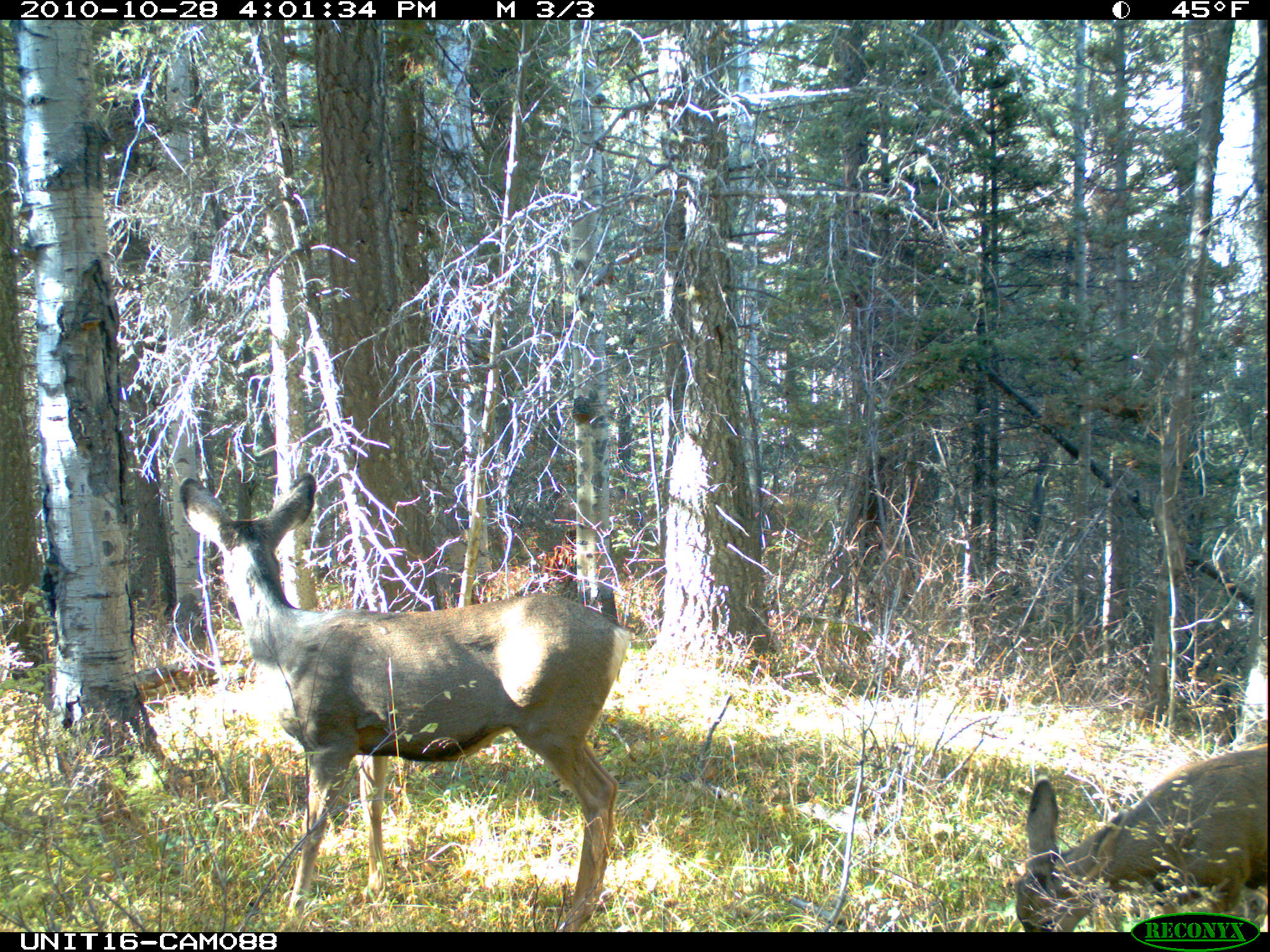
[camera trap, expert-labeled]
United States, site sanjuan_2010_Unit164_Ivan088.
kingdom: Animalia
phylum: Chordata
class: Mammalia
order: Artiodactyla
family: Cervidae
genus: Odocoileus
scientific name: Odocoileus hemionus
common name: mule deer